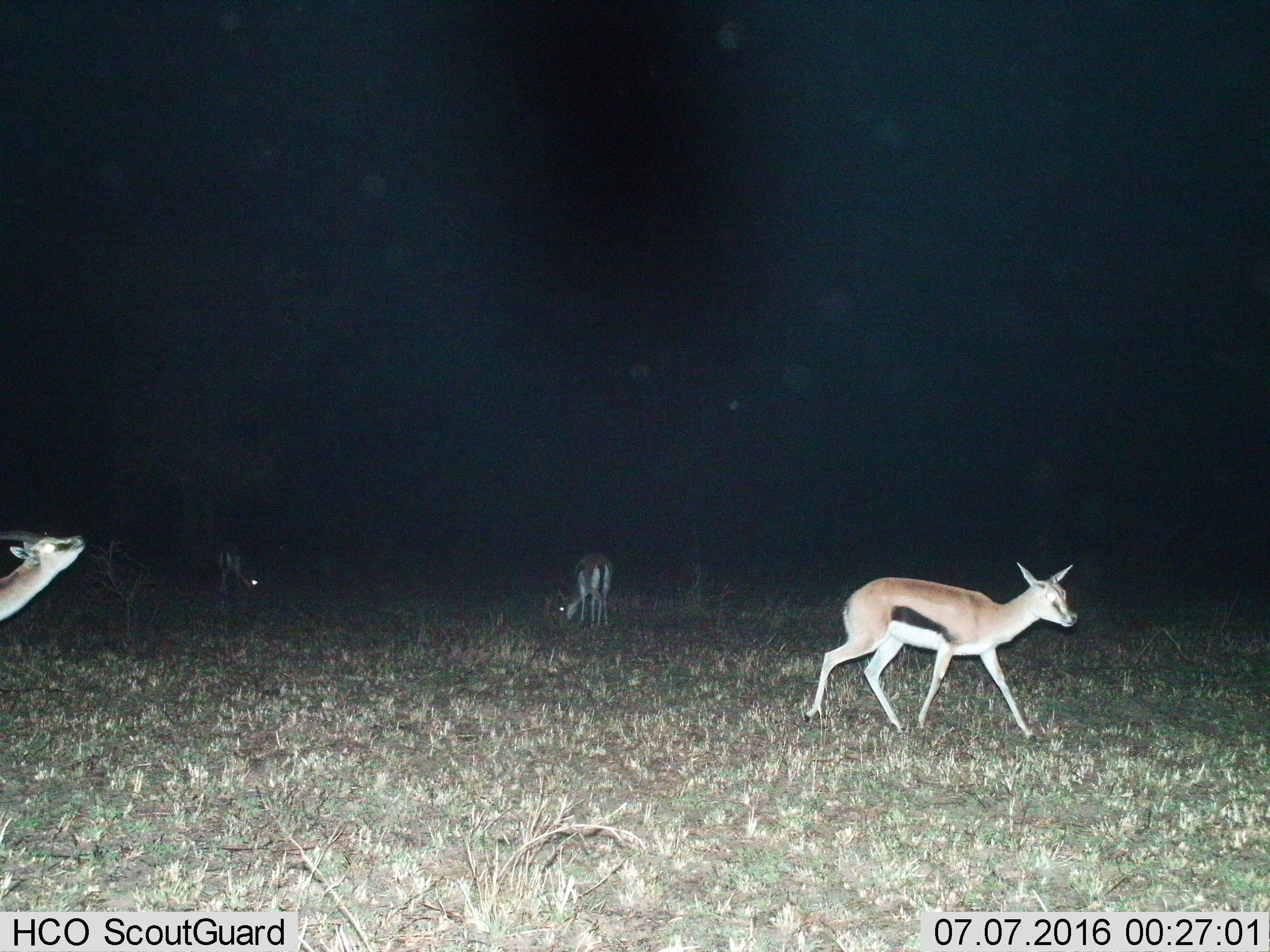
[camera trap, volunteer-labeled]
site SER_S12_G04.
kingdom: Animalia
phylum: Chordata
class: Mammalia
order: Artiodactyla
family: Bovidae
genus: Eudorcas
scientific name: Eudorcas thomsonii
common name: thomson's gazelle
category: gazellethomsons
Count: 4.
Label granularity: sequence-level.